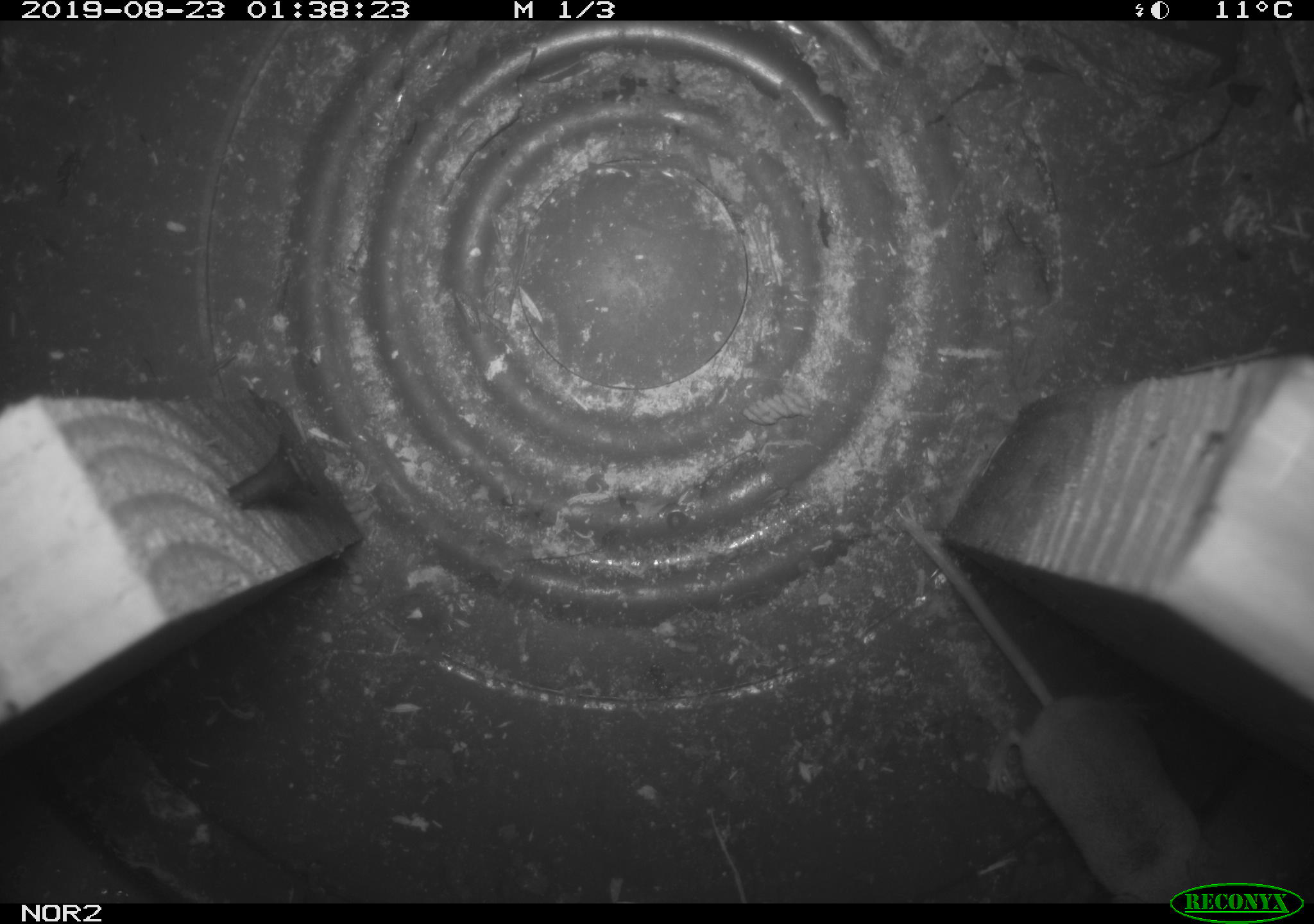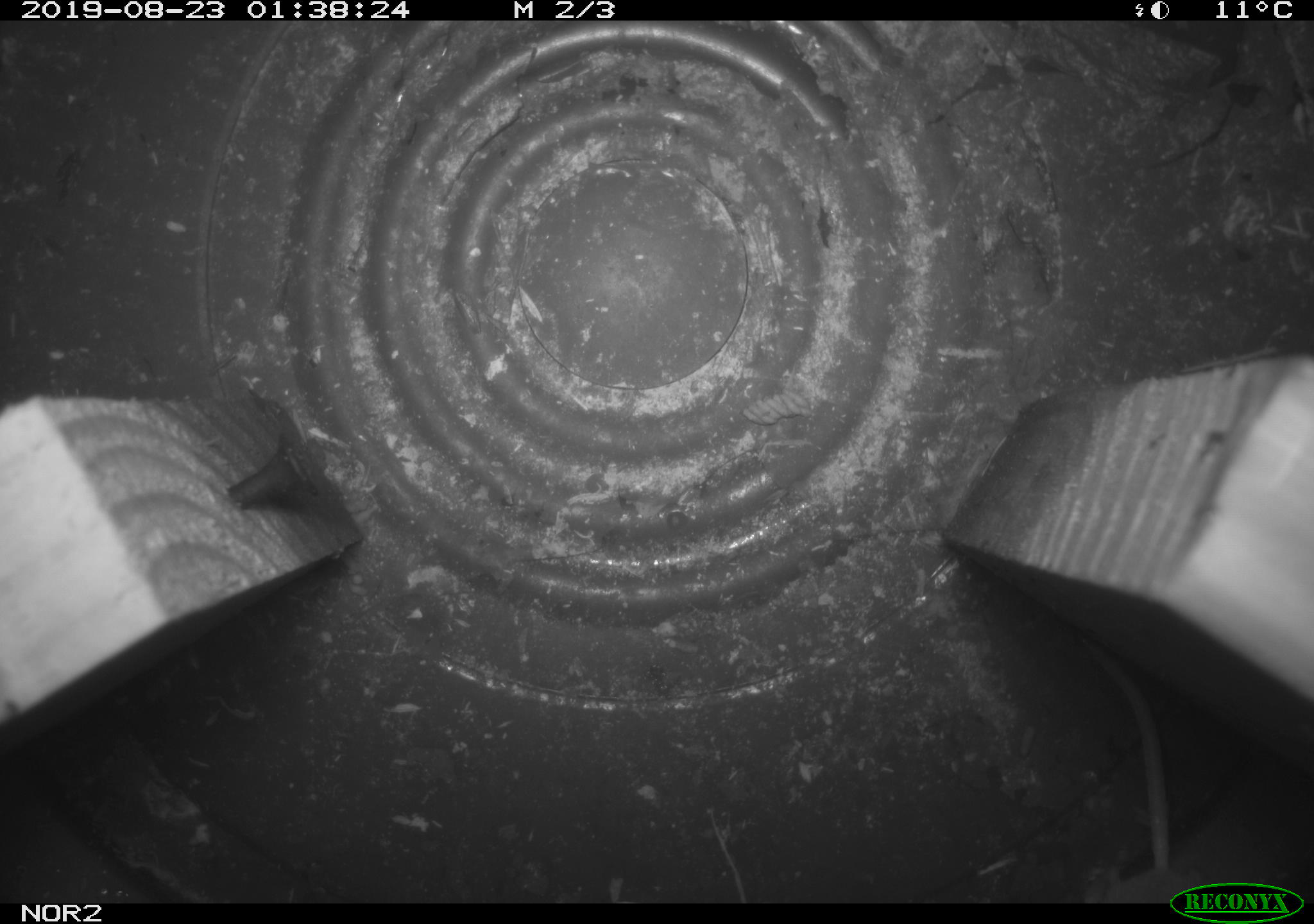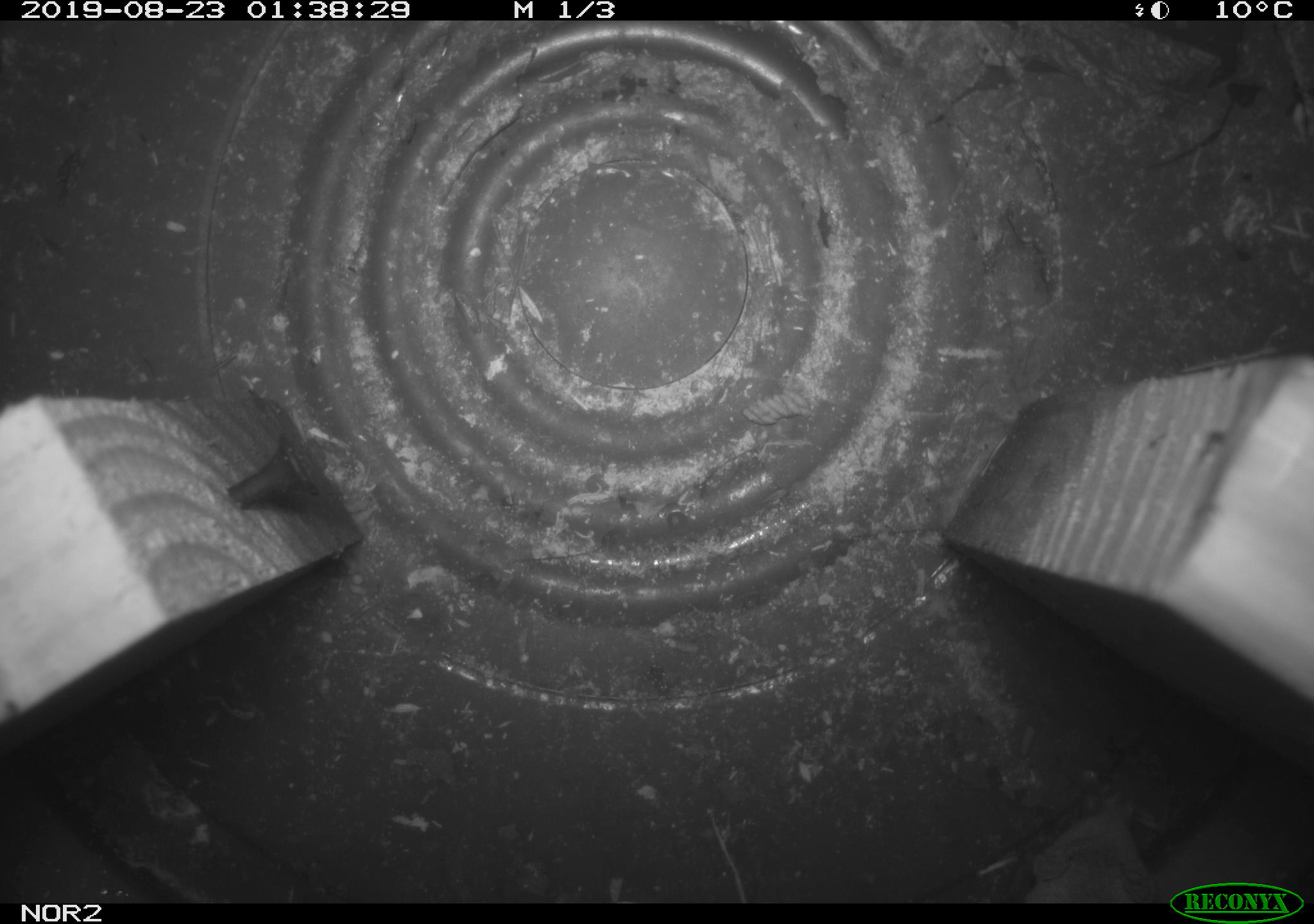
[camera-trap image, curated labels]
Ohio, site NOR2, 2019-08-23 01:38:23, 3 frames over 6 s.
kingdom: Animalia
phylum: Chordata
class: Mammalia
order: Eulipotyphla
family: Soricidae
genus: Sorex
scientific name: Sorex cinereus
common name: masked shrew